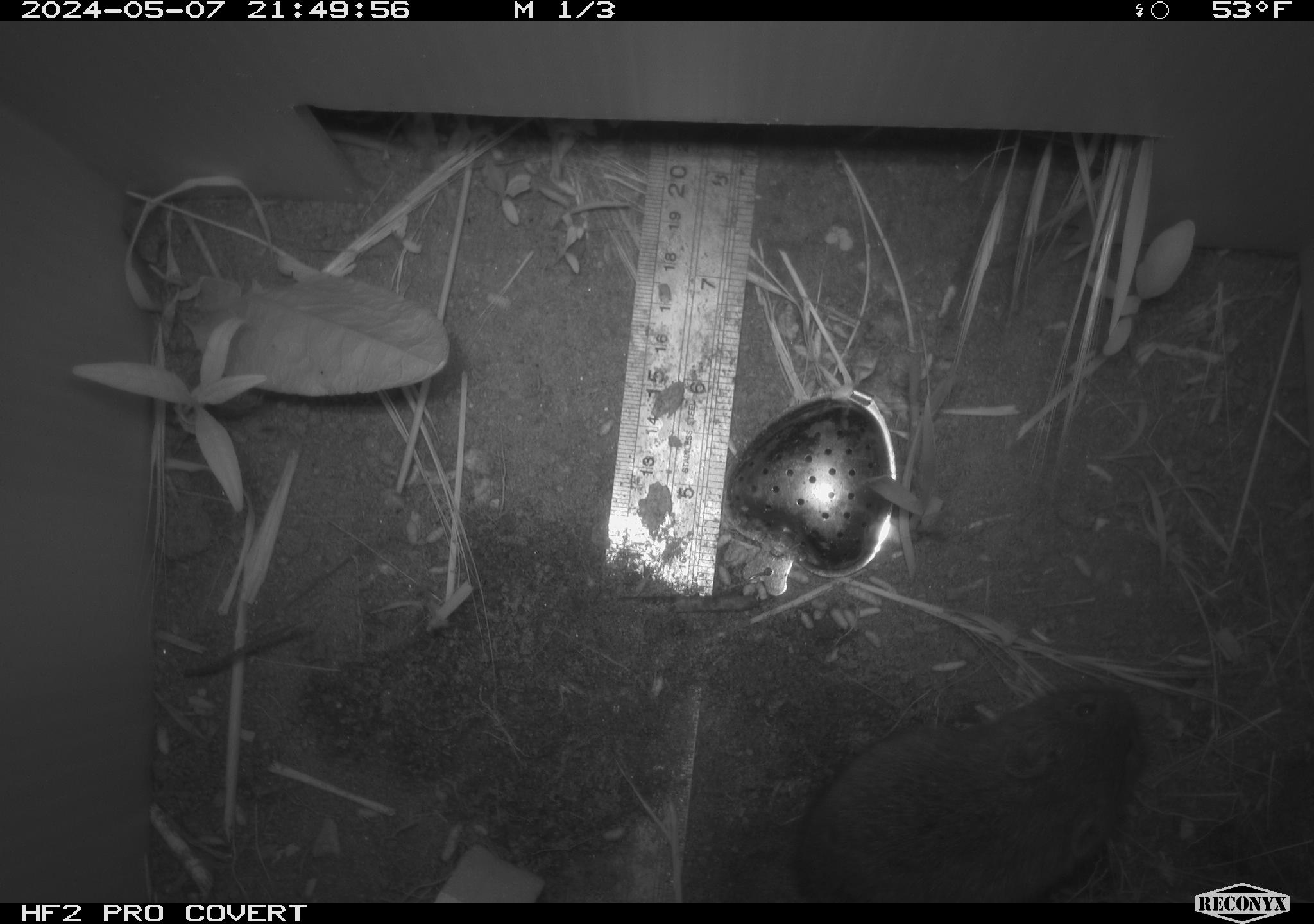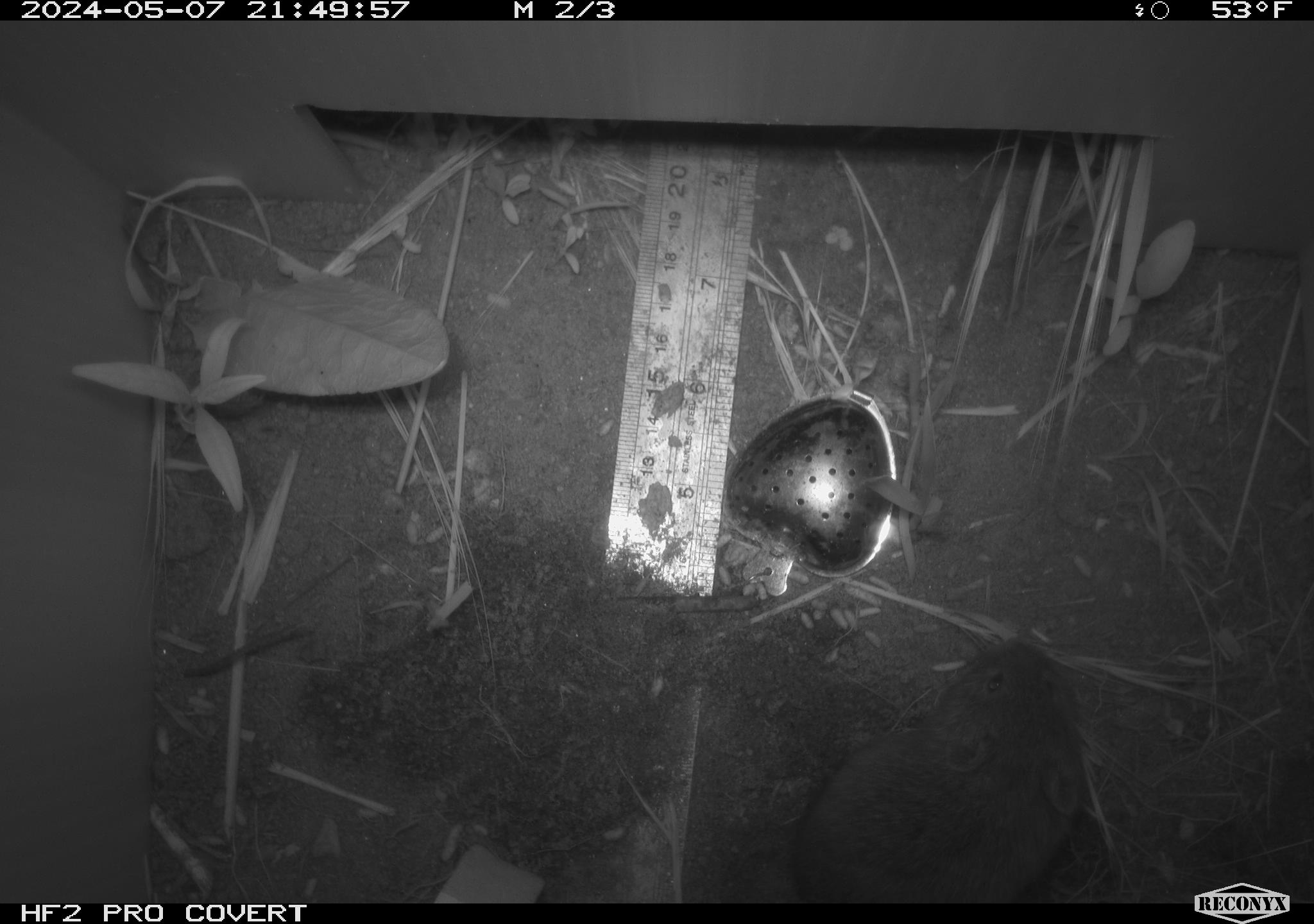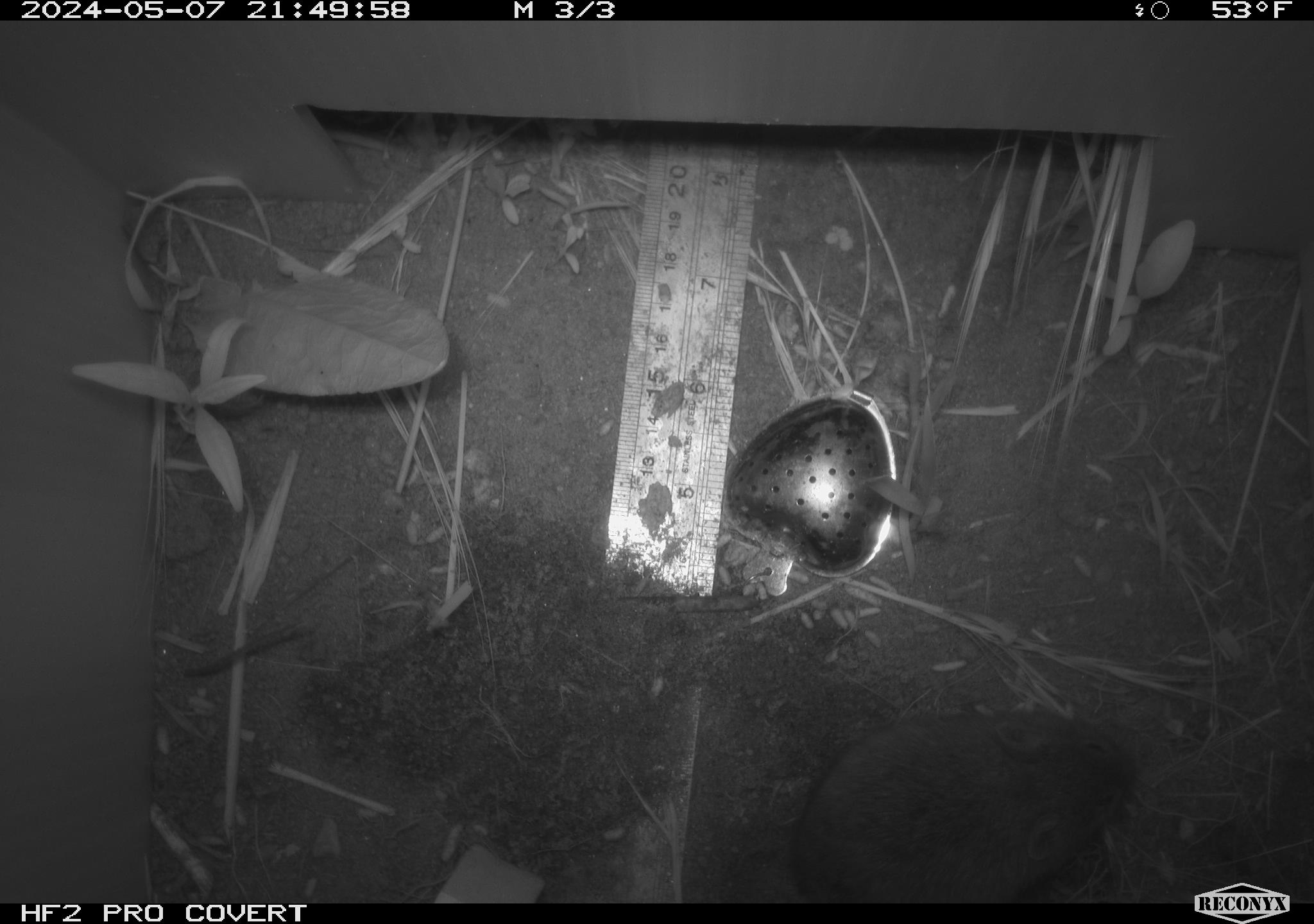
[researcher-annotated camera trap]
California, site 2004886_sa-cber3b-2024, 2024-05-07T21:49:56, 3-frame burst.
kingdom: Animalia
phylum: Chordata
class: Mammalia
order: Rodentia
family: Cricetidae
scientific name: Arvicolinae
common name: voles, lemmings, and muskrats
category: arvicolinae subfamily